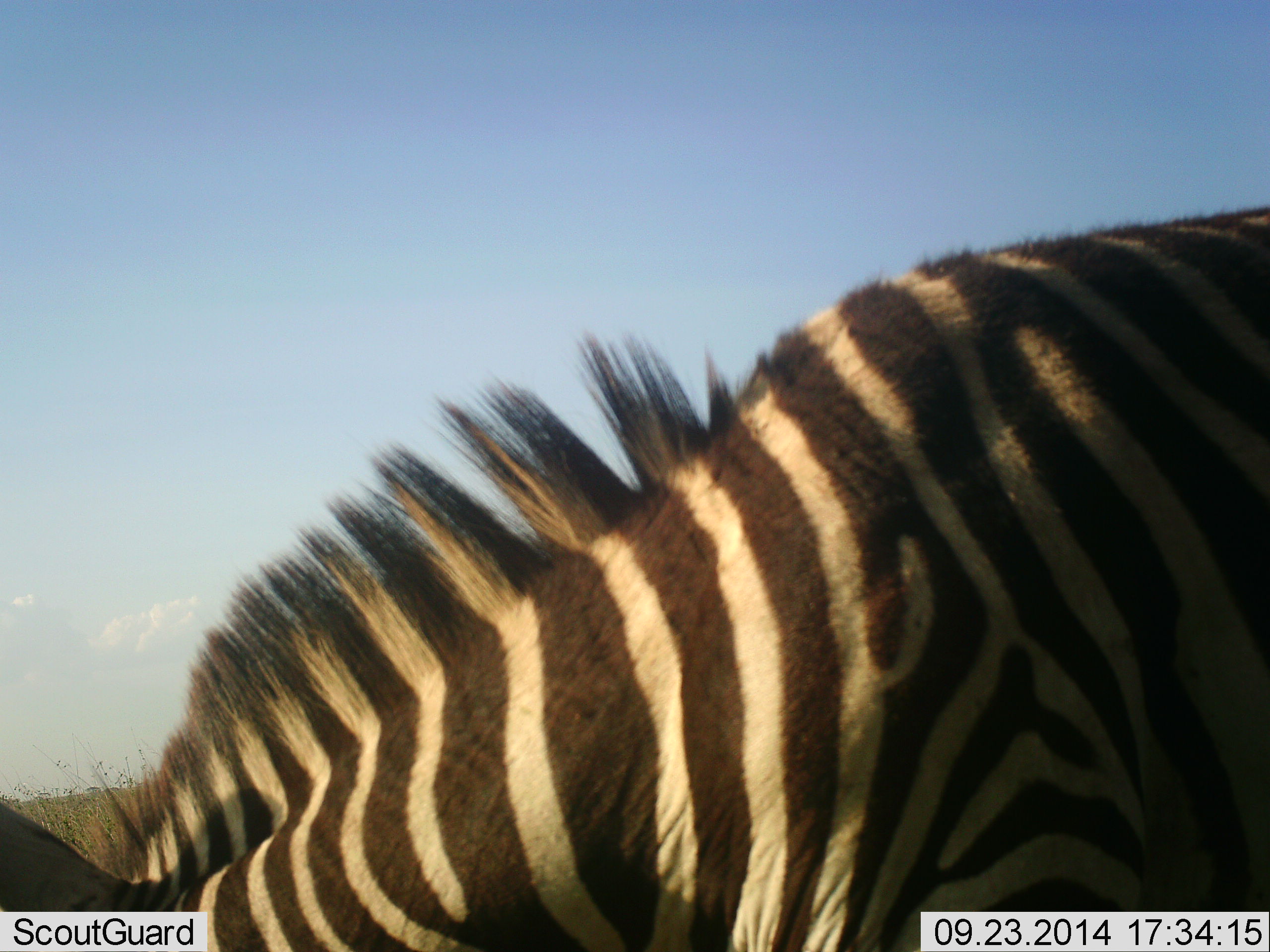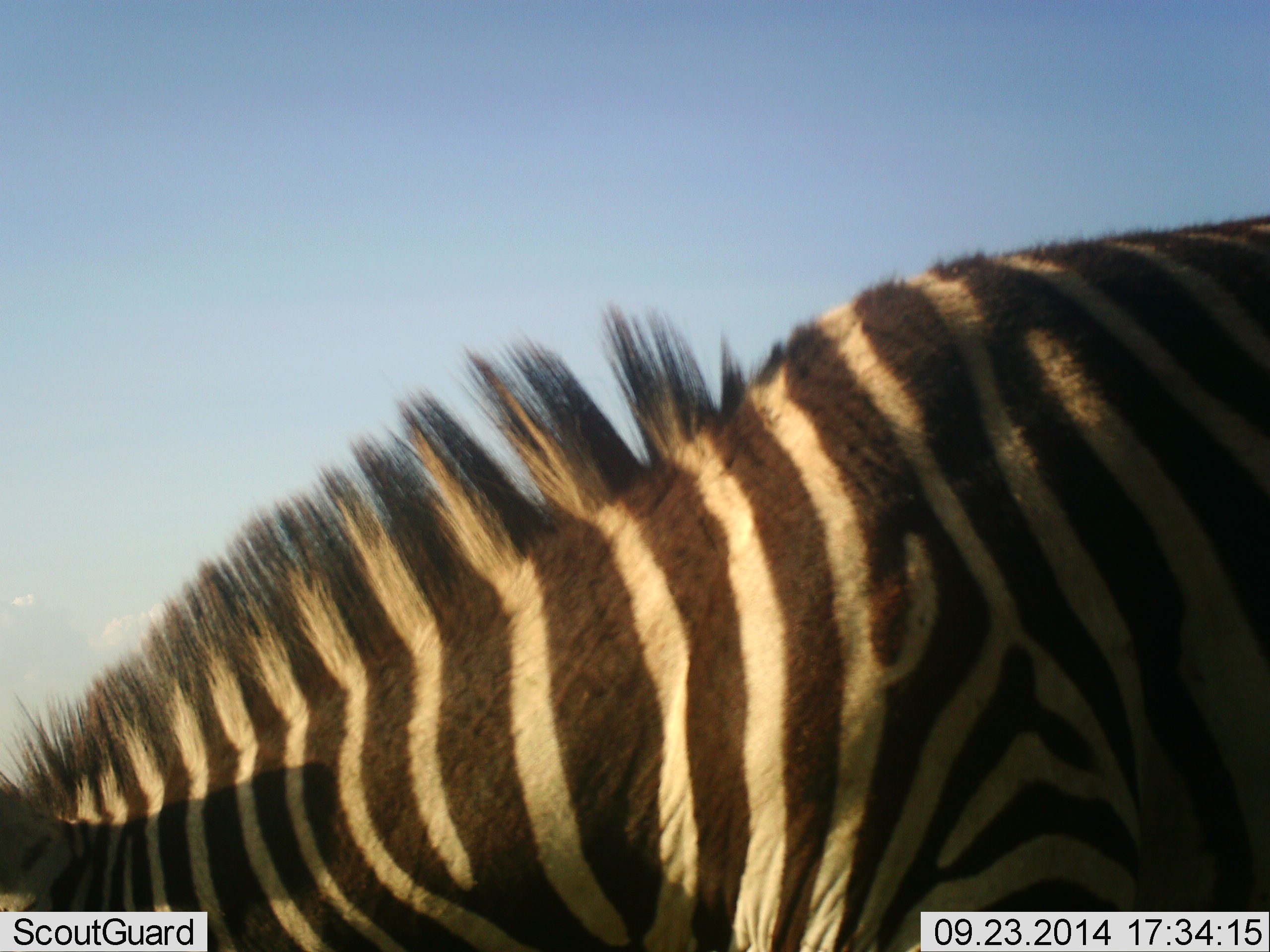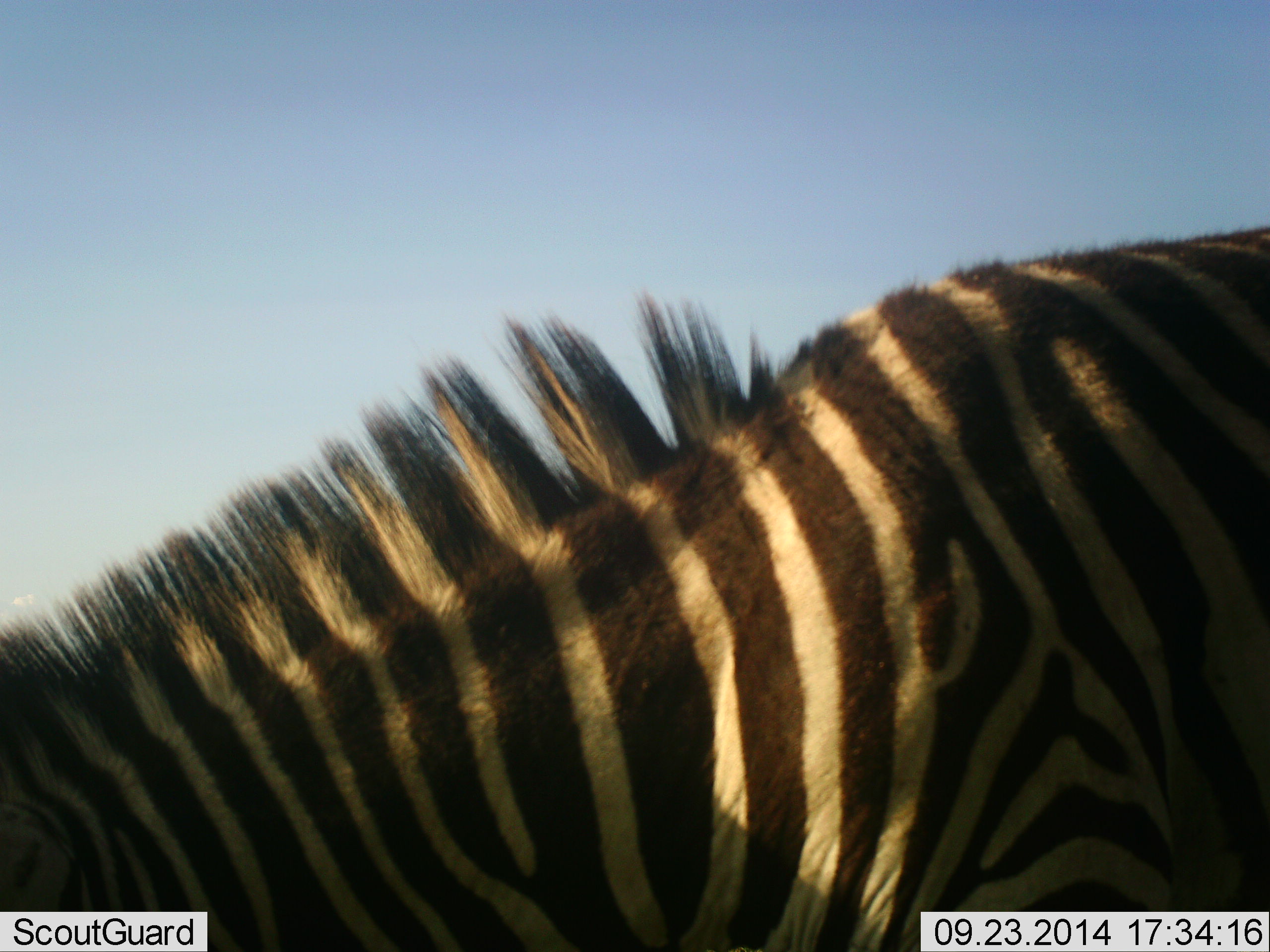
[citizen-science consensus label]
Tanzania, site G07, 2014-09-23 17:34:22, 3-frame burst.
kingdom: Animalia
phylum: Chordata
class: Mammalia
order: Perissodactyla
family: Equidae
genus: Equus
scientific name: Equus quagga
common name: plains zebra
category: zebra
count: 1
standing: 40%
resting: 0%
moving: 0%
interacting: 0%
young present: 0%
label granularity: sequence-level